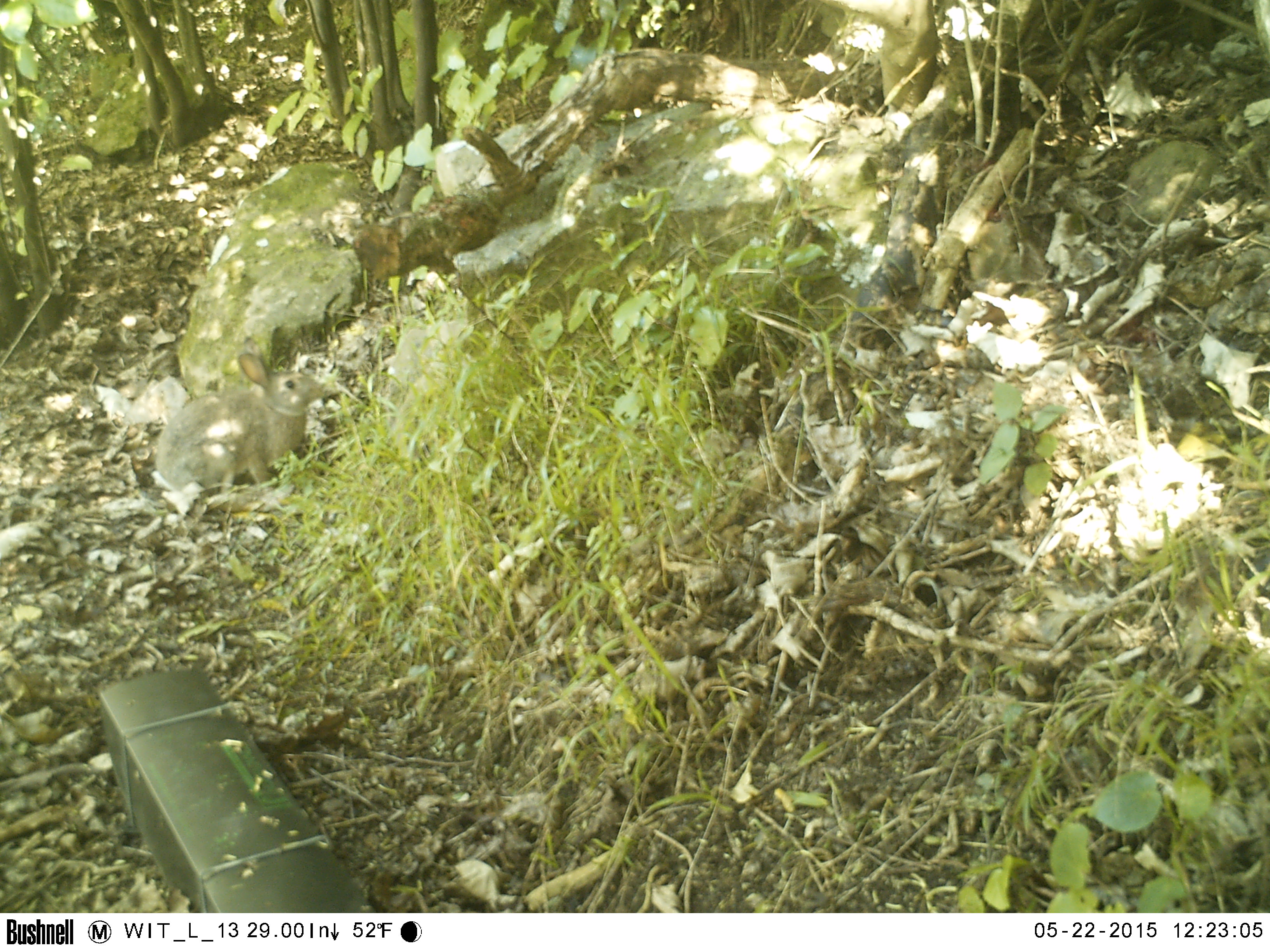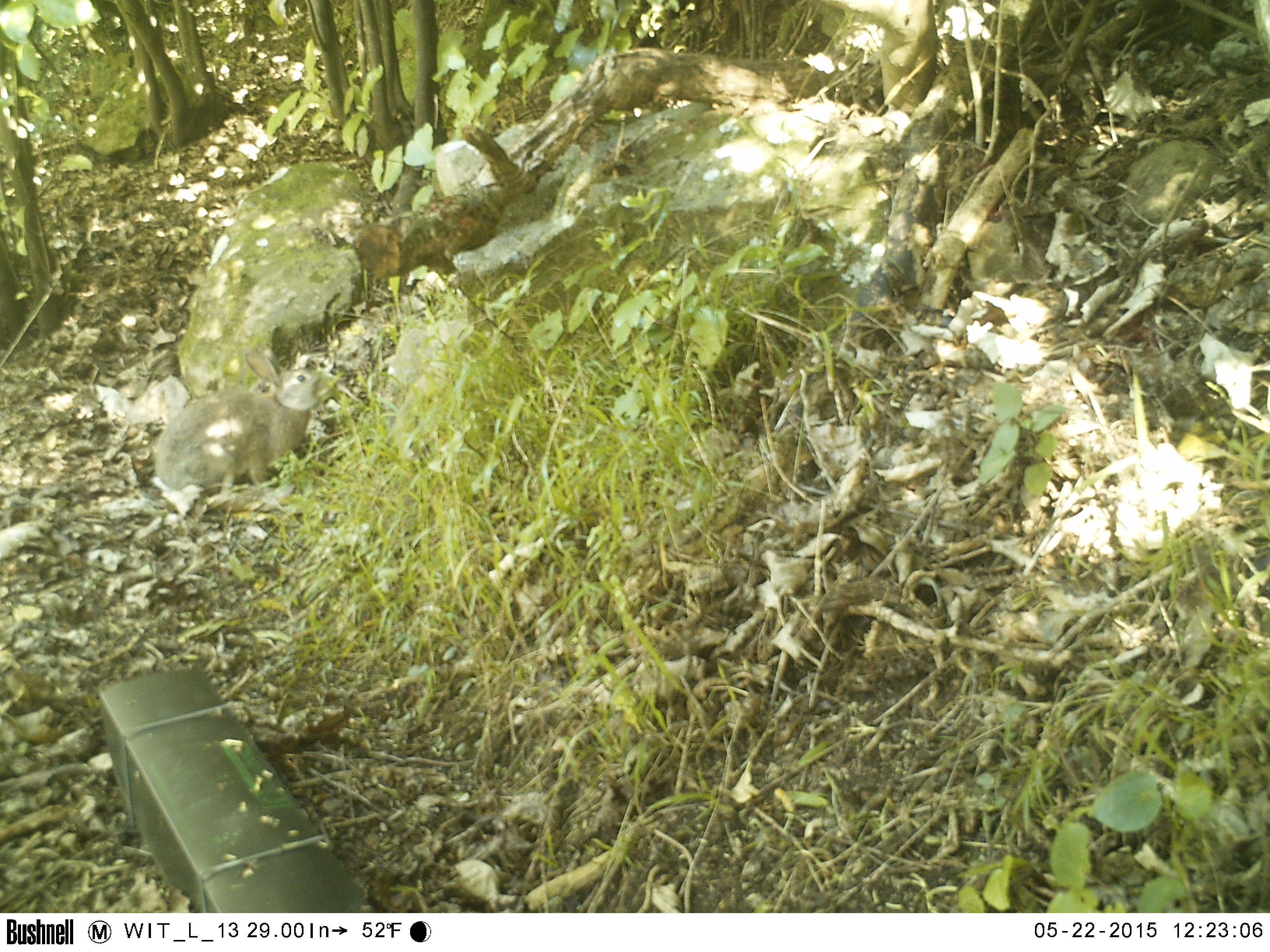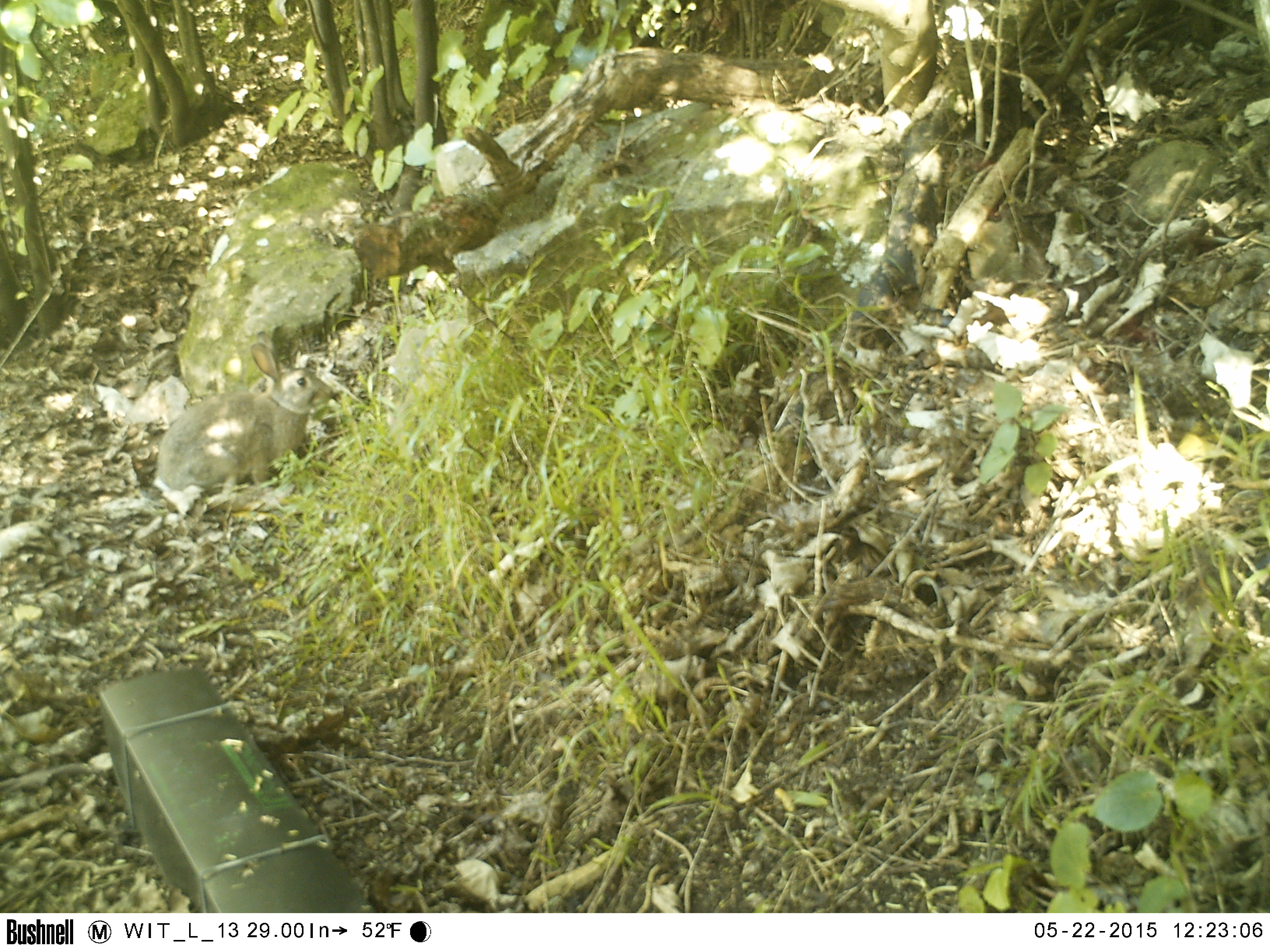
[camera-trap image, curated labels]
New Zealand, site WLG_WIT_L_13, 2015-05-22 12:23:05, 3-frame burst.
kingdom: Animalia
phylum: Chordata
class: Mammalia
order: Lagomorpha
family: Leporidae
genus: Oryctolagus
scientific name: Oryctolagus cuniculus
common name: european rabbit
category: rabbit